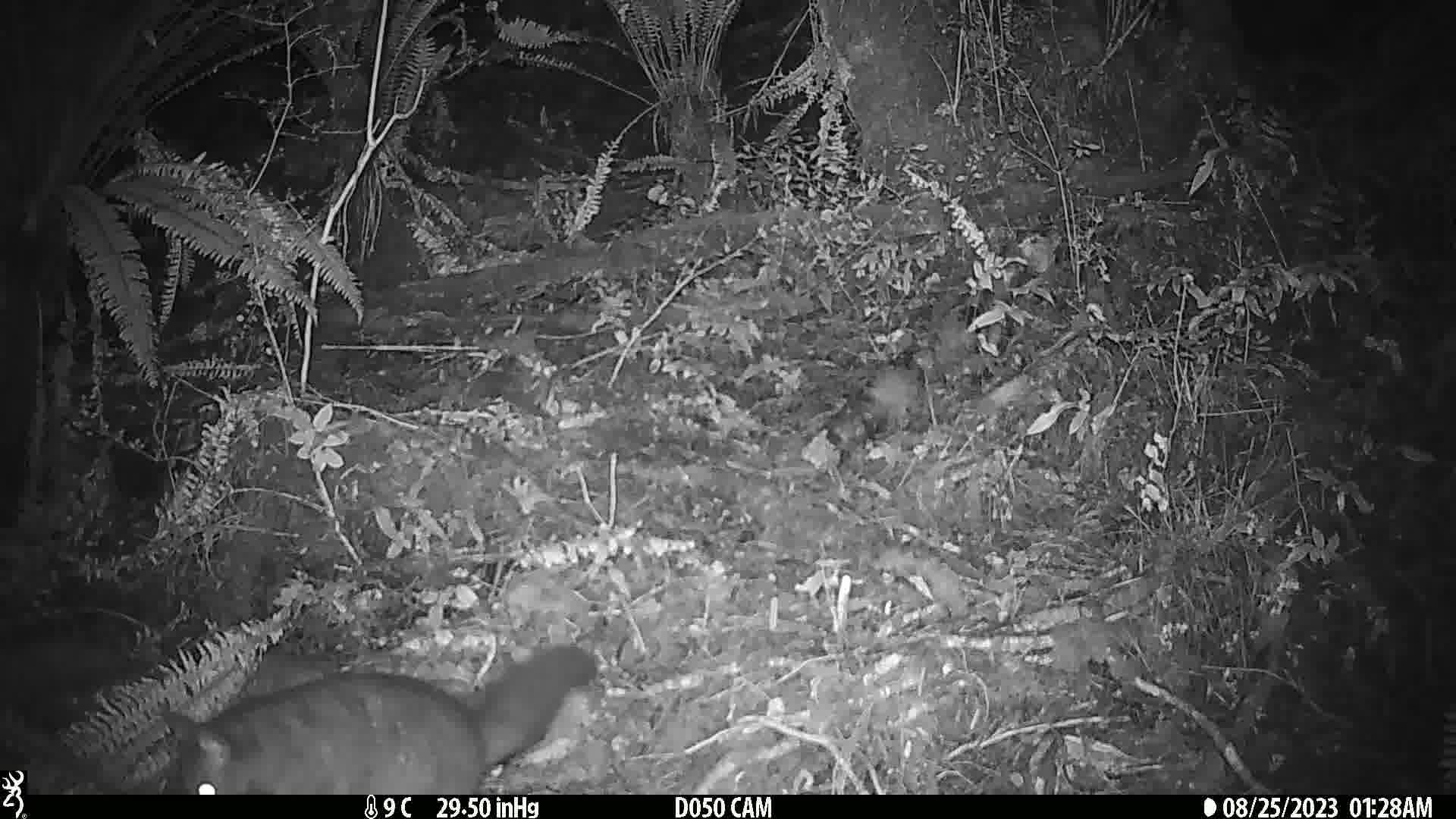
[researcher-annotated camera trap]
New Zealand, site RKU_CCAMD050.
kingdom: Animalia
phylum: Chordata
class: Mammalia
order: Diprotodontia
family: Phalangeridae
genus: Trichosurus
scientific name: Trichosurus vulpecula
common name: common brushtail possum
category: possum